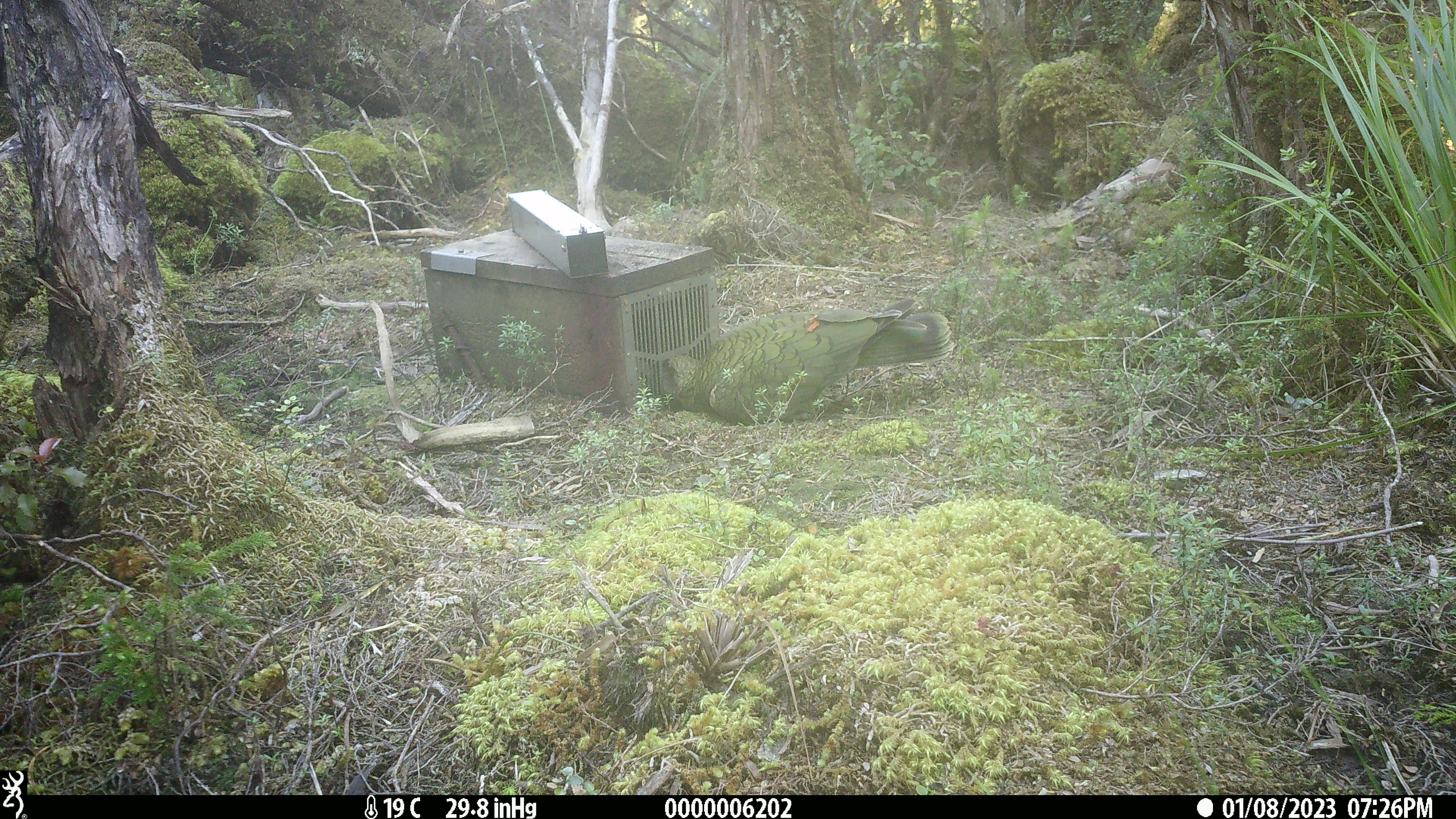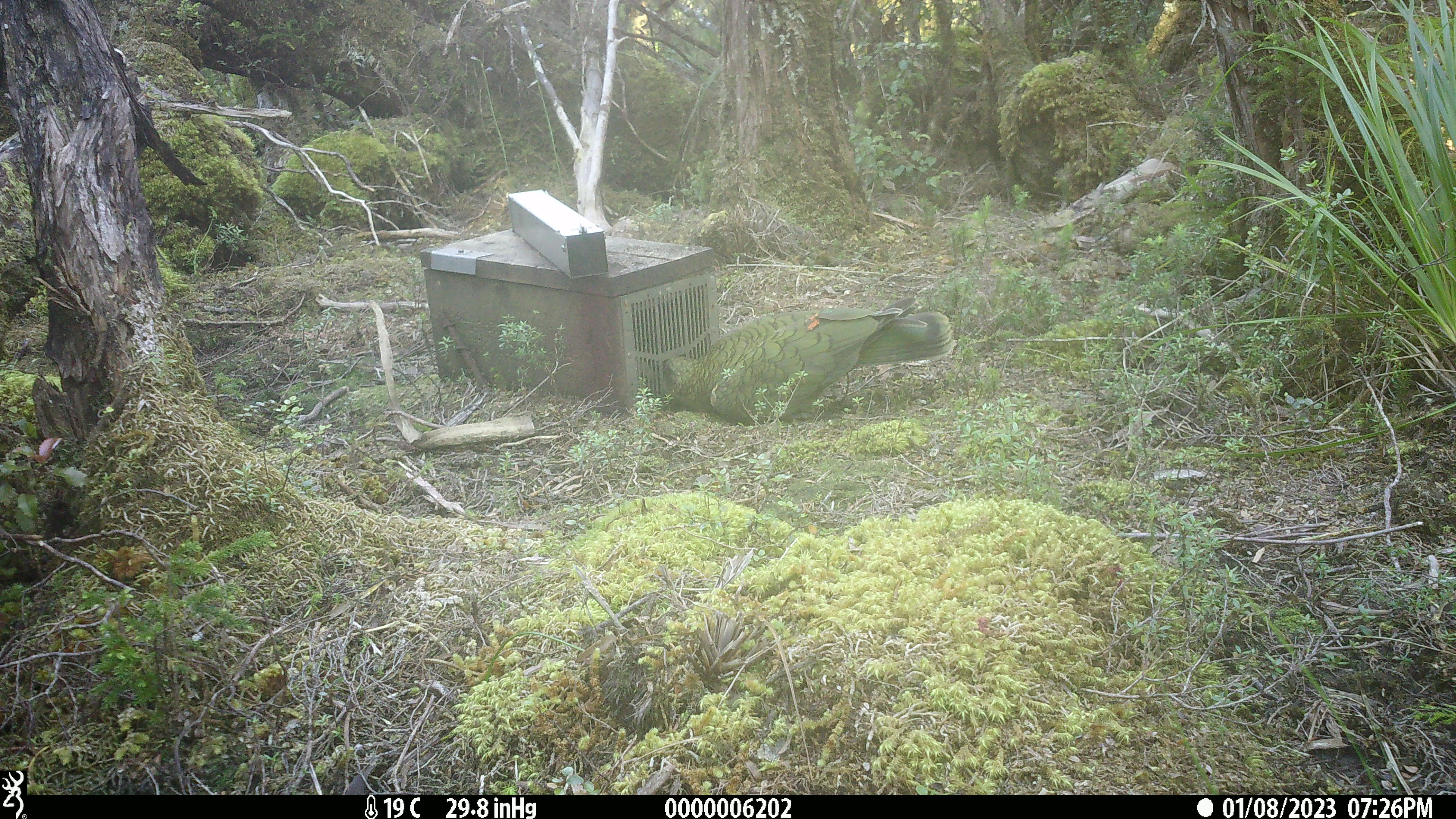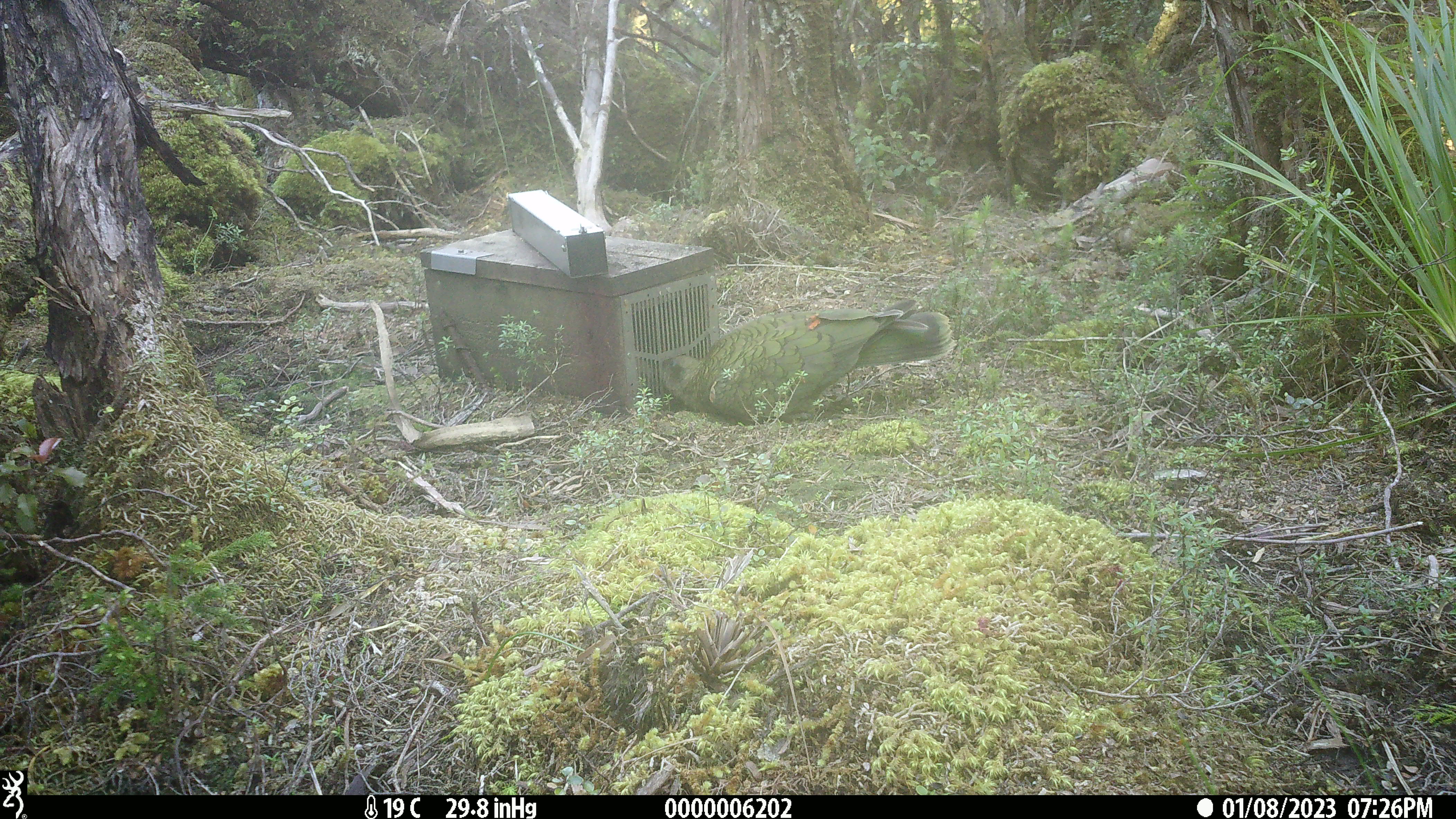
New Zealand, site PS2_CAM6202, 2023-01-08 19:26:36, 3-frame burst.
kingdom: Animalia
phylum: Chordata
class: Aves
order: Psittaciformes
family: Strigopidae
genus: Nestor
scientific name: Nestor notabilis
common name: kea